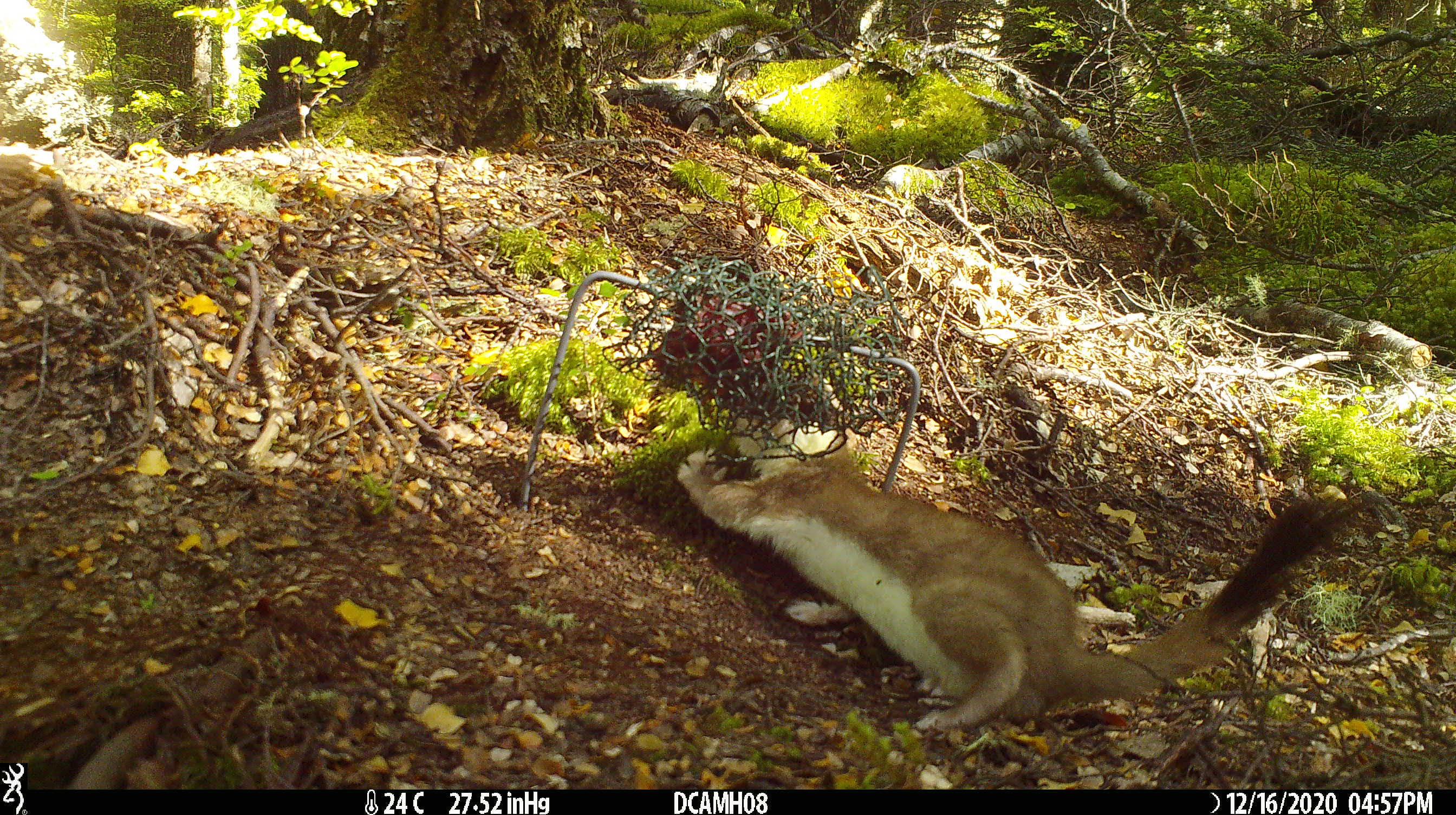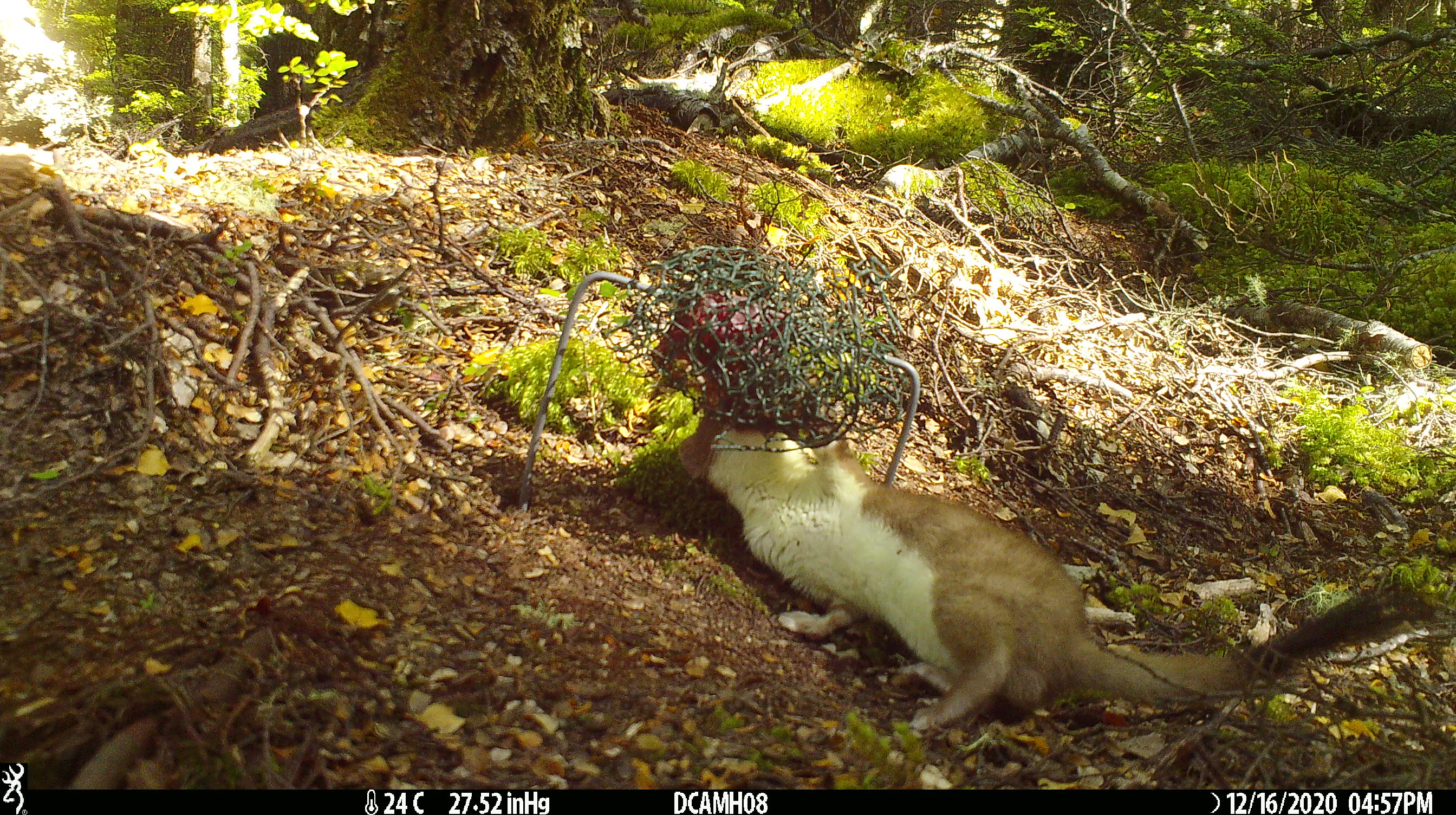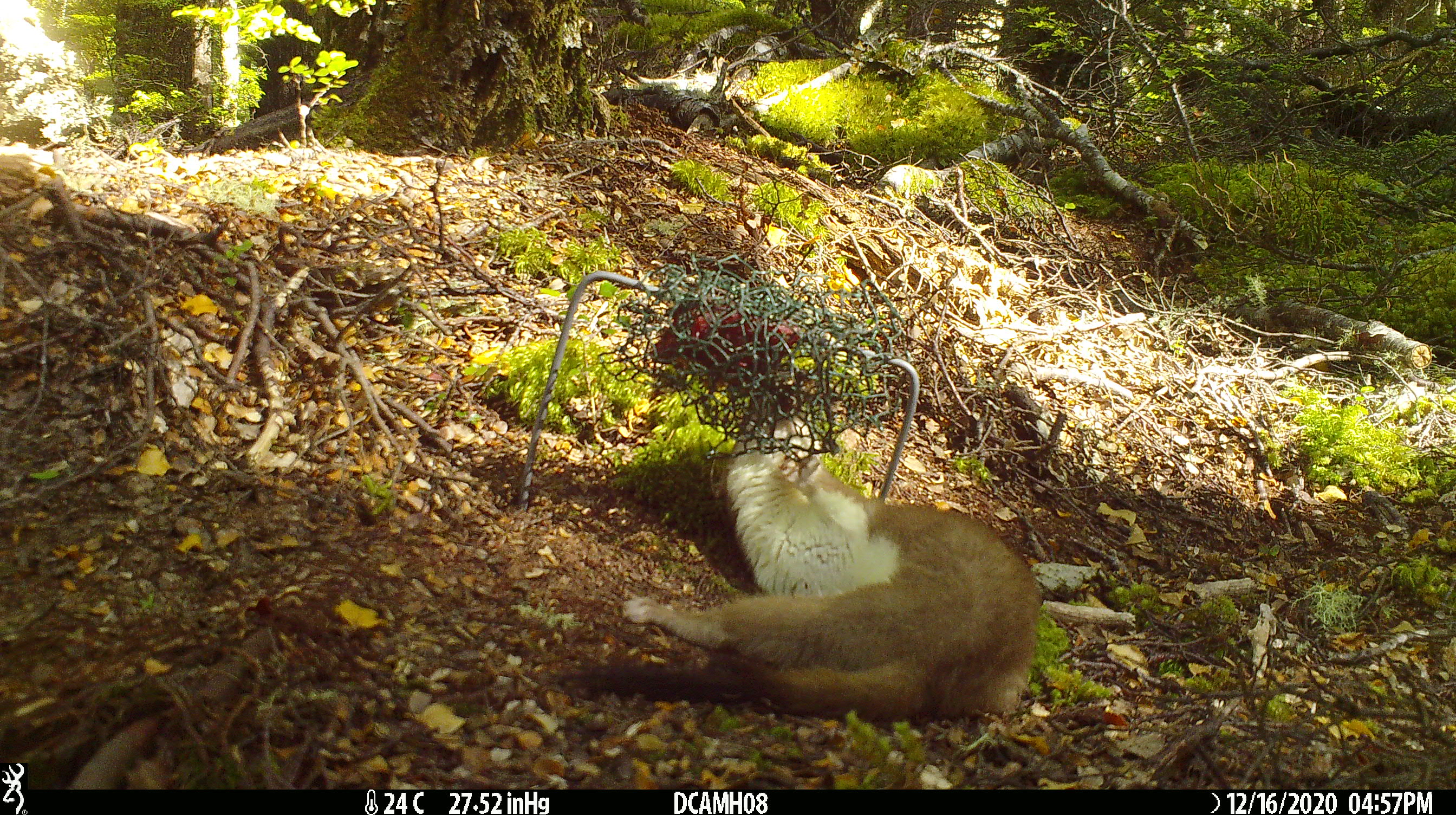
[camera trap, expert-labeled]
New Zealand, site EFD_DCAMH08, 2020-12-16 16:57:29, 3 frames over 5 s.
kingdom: Animalia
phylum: Chordata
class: Mammalia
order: Carnivora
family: Mustelidae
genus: Mustela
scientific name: Mustela erminea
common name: stoat